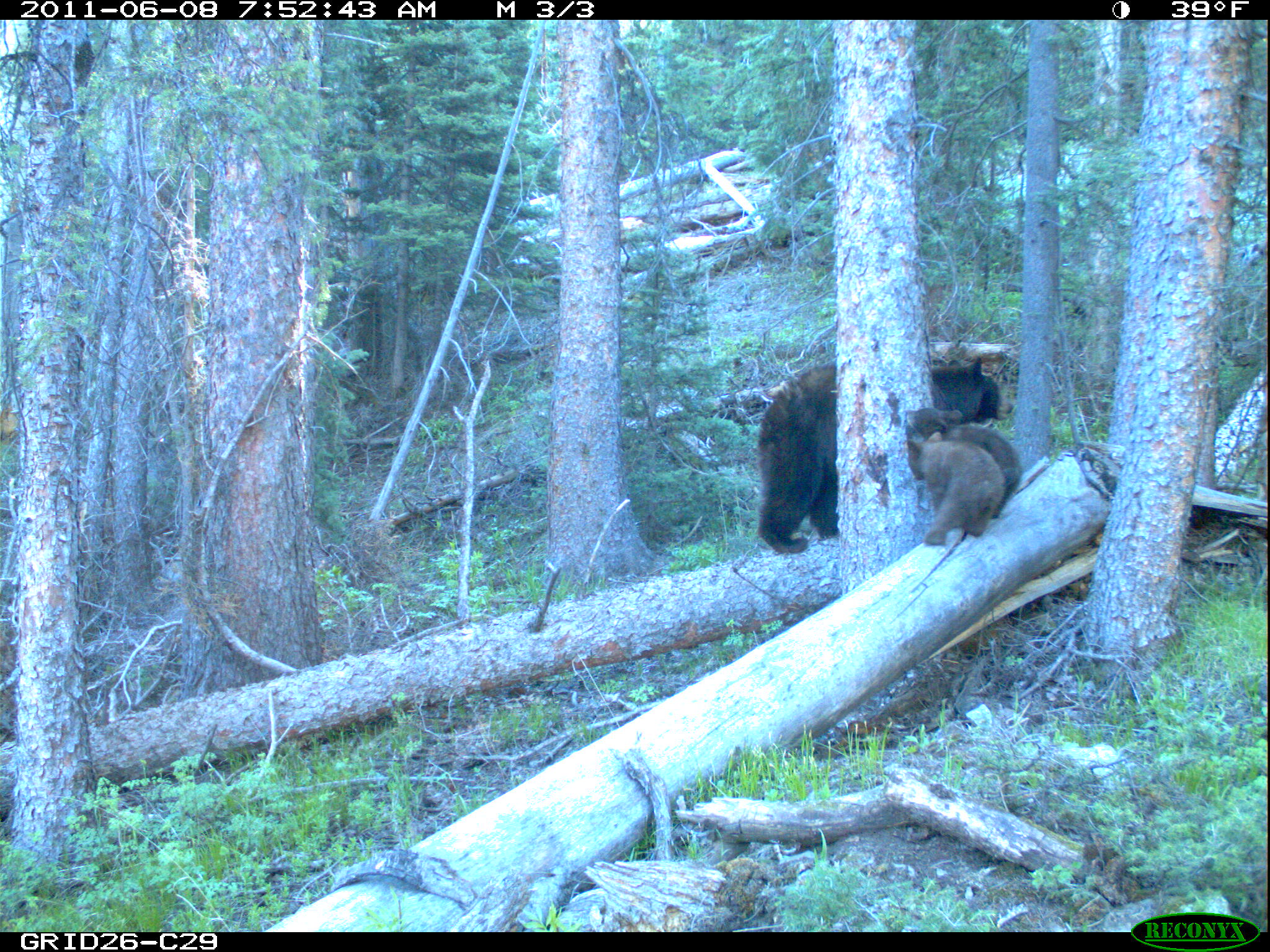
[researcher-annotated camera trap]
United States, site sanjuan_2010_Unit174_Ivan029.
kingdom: Animalia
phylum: Chordata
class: Mammalia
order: Carnivora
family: Ursidae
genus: Ursus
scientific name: Ursus americanus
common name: american black bear